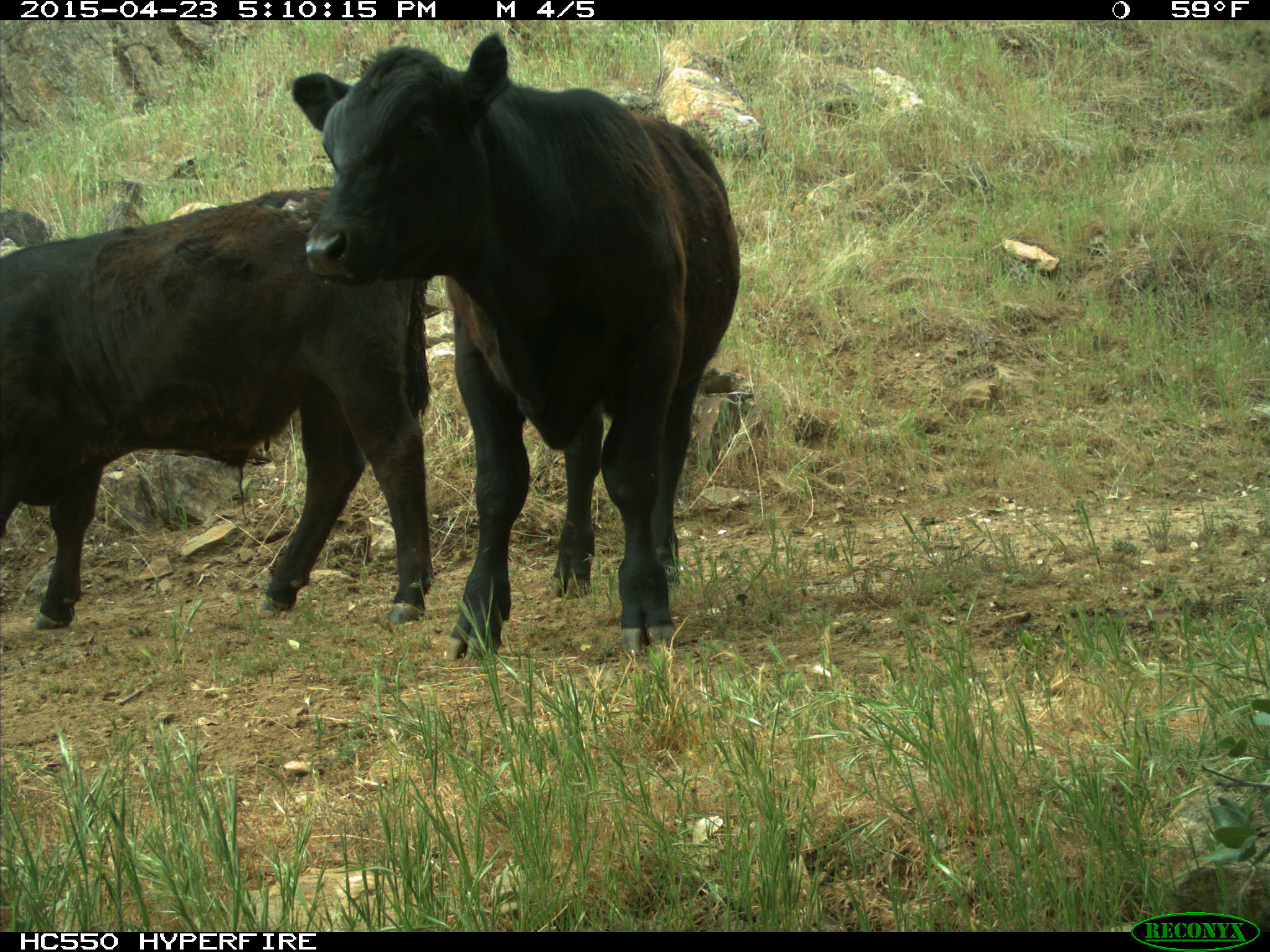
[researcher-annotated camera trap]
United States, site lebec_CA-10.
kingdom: Animalia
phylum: Chordata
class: Mammalia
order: Artiodactyla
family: Bovidae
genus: Bos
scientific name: Bos taurus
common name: domestic cow